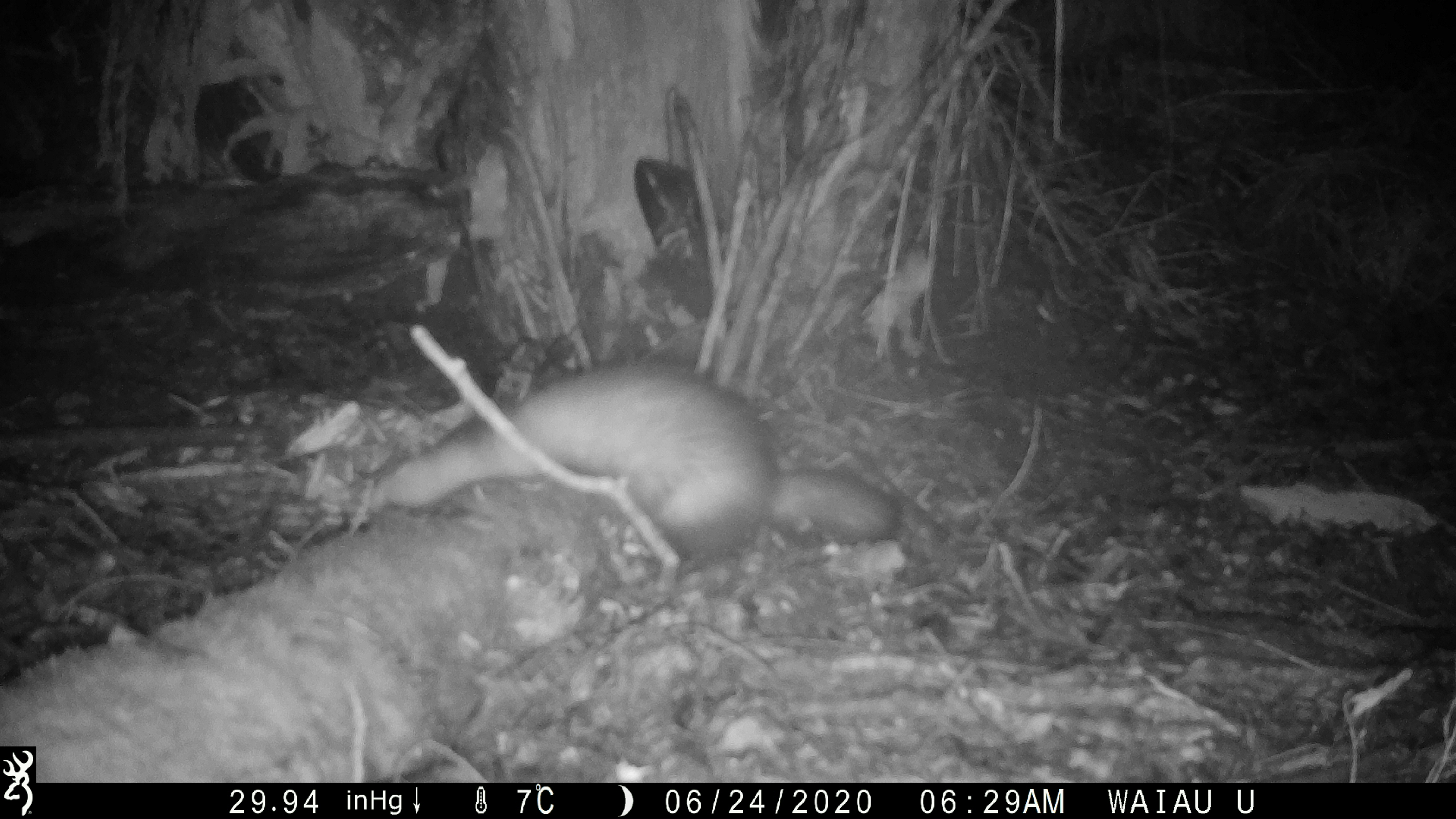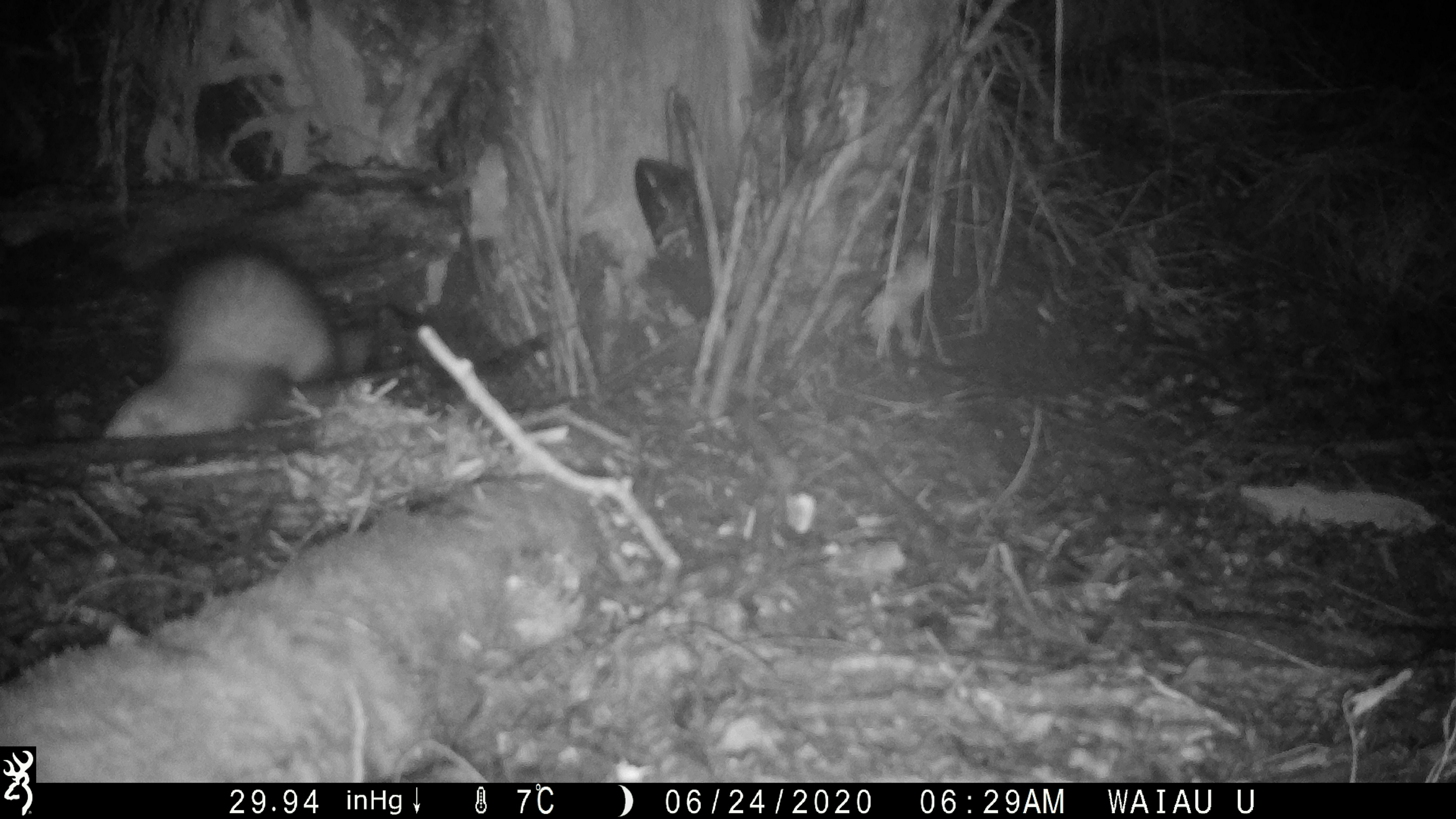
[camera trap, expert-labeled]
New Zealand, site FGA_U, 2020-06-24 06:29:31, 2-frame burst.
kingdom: Animalia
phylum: Chordata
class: Mammalia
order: Carnivora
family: Mustelidae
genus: Mustela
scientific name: Mustela furo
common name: ferret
Ferret (Mustela furo).